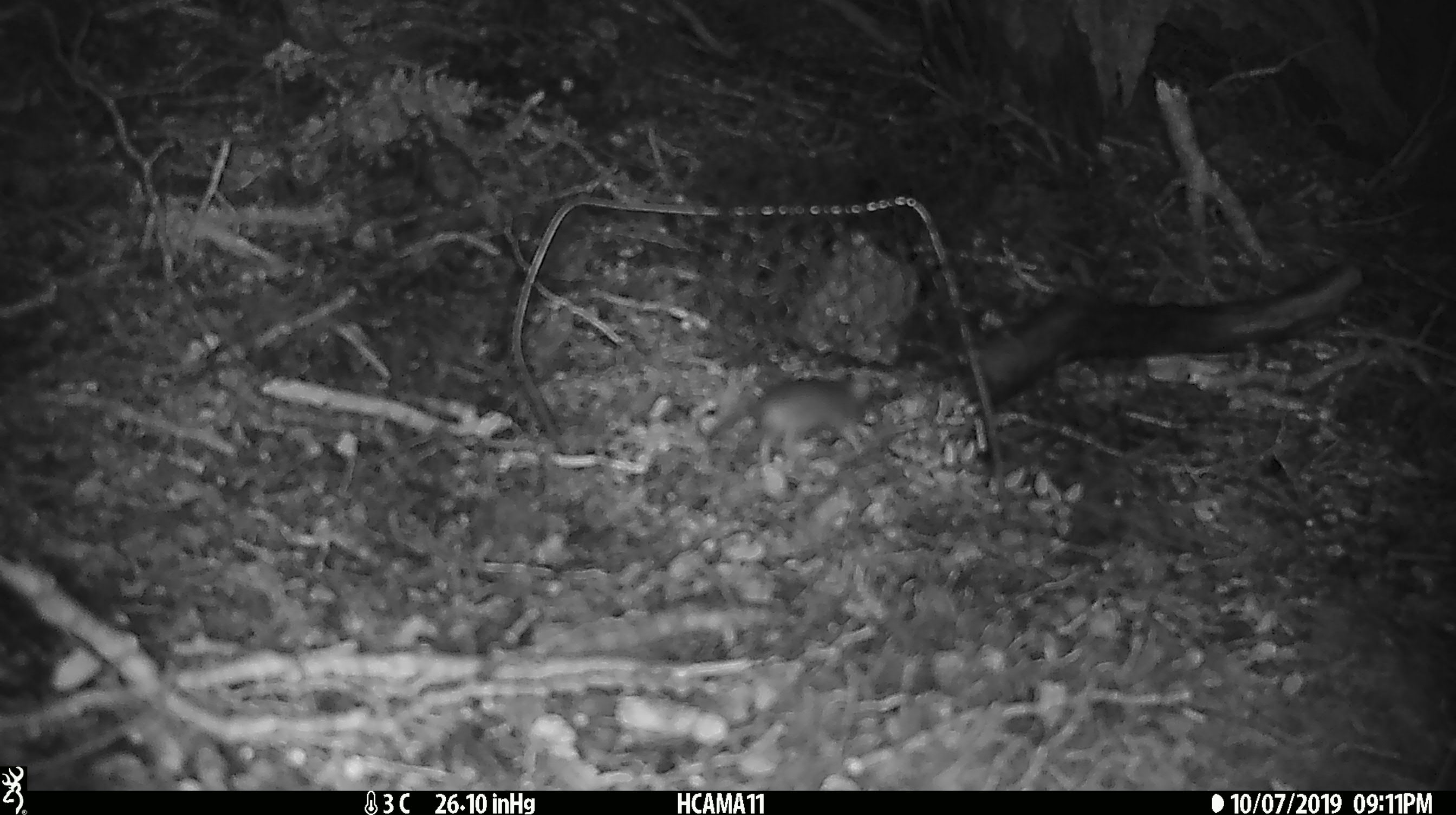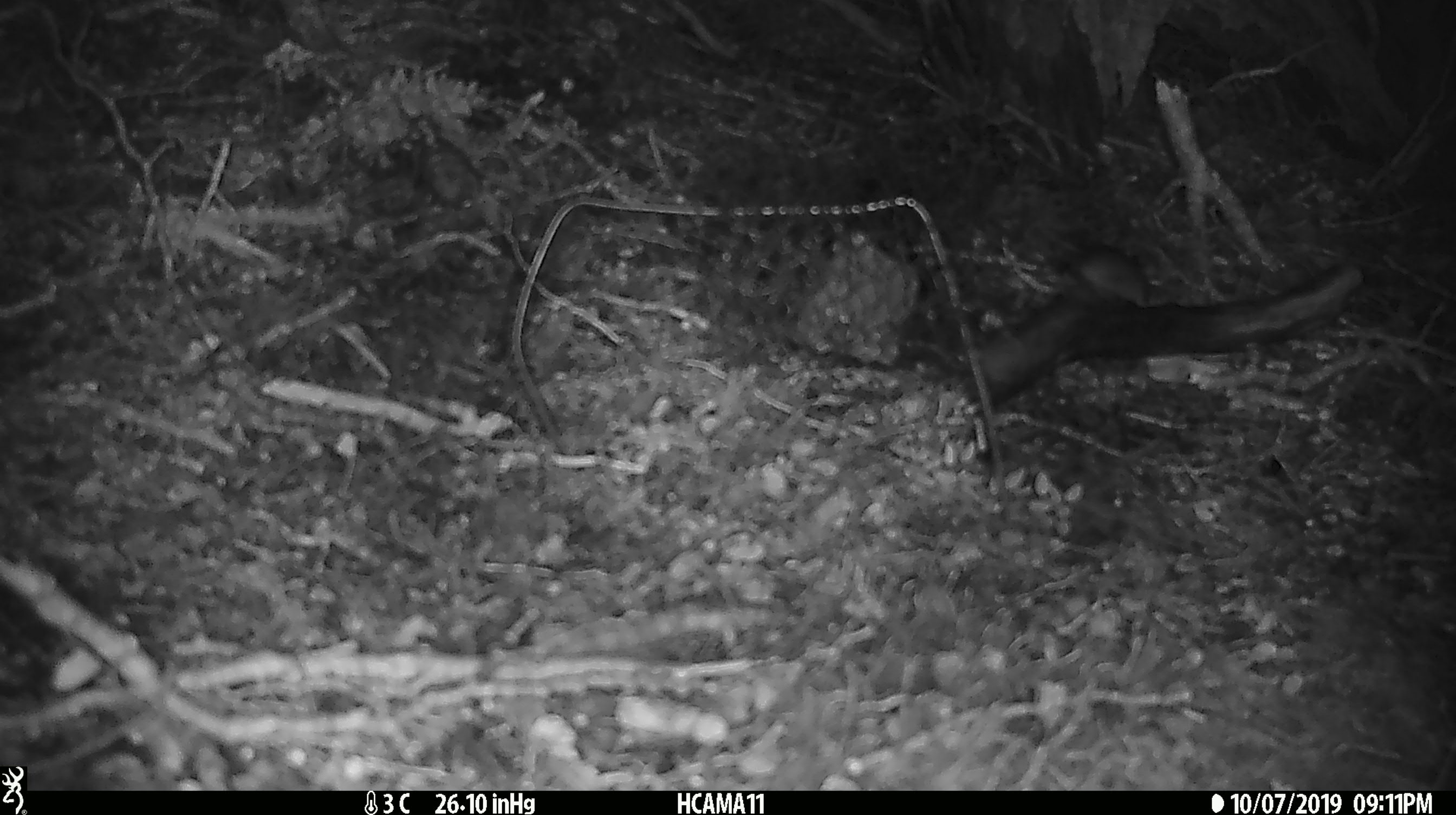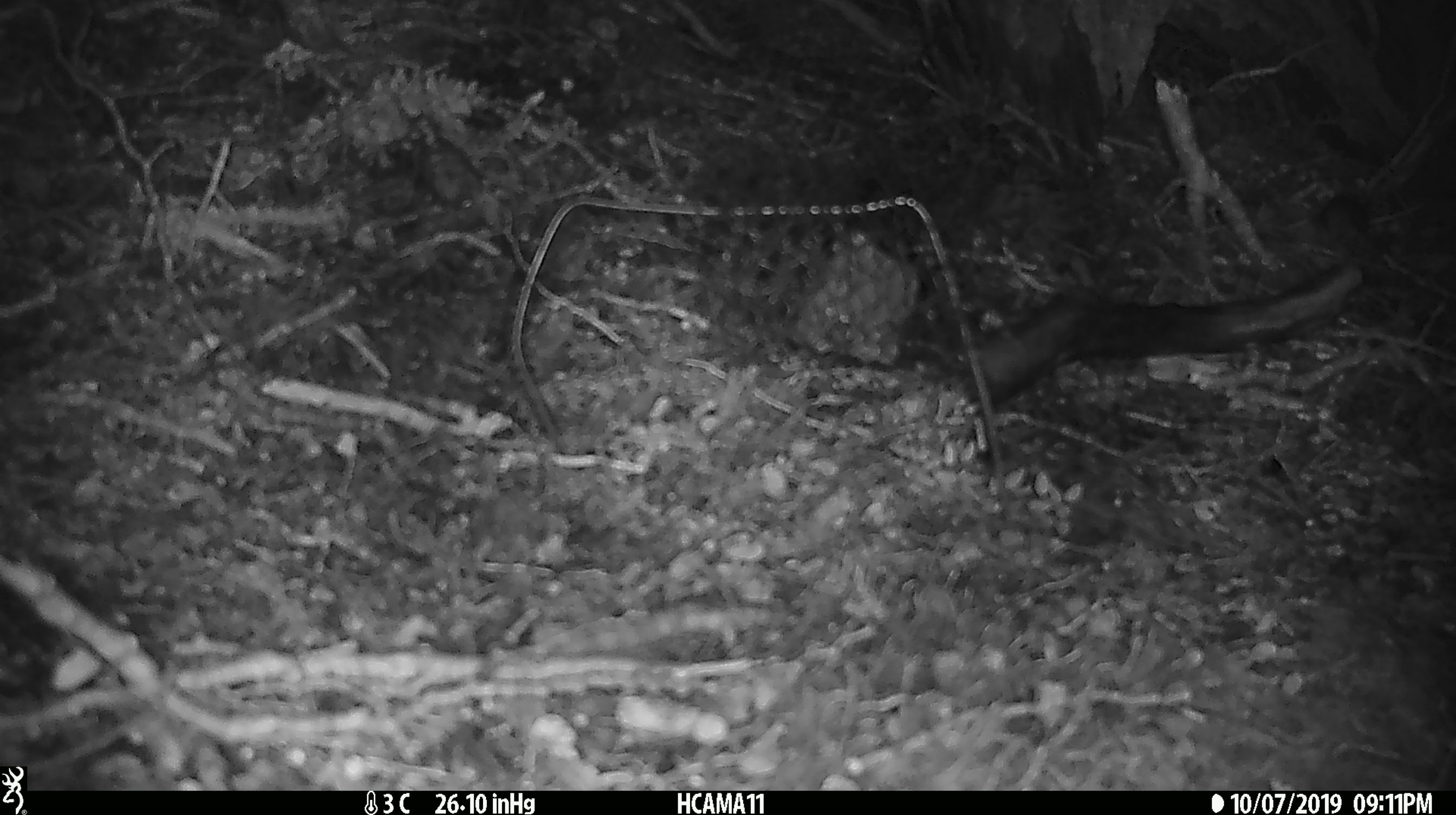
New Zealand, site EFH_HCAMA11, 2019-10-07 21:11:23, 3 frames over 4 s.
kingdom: Animalia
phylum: Chordata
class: Mammalia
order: Rodentia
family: Muridae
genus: Mus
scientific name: Mus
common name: mouse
Mouse (Mus).